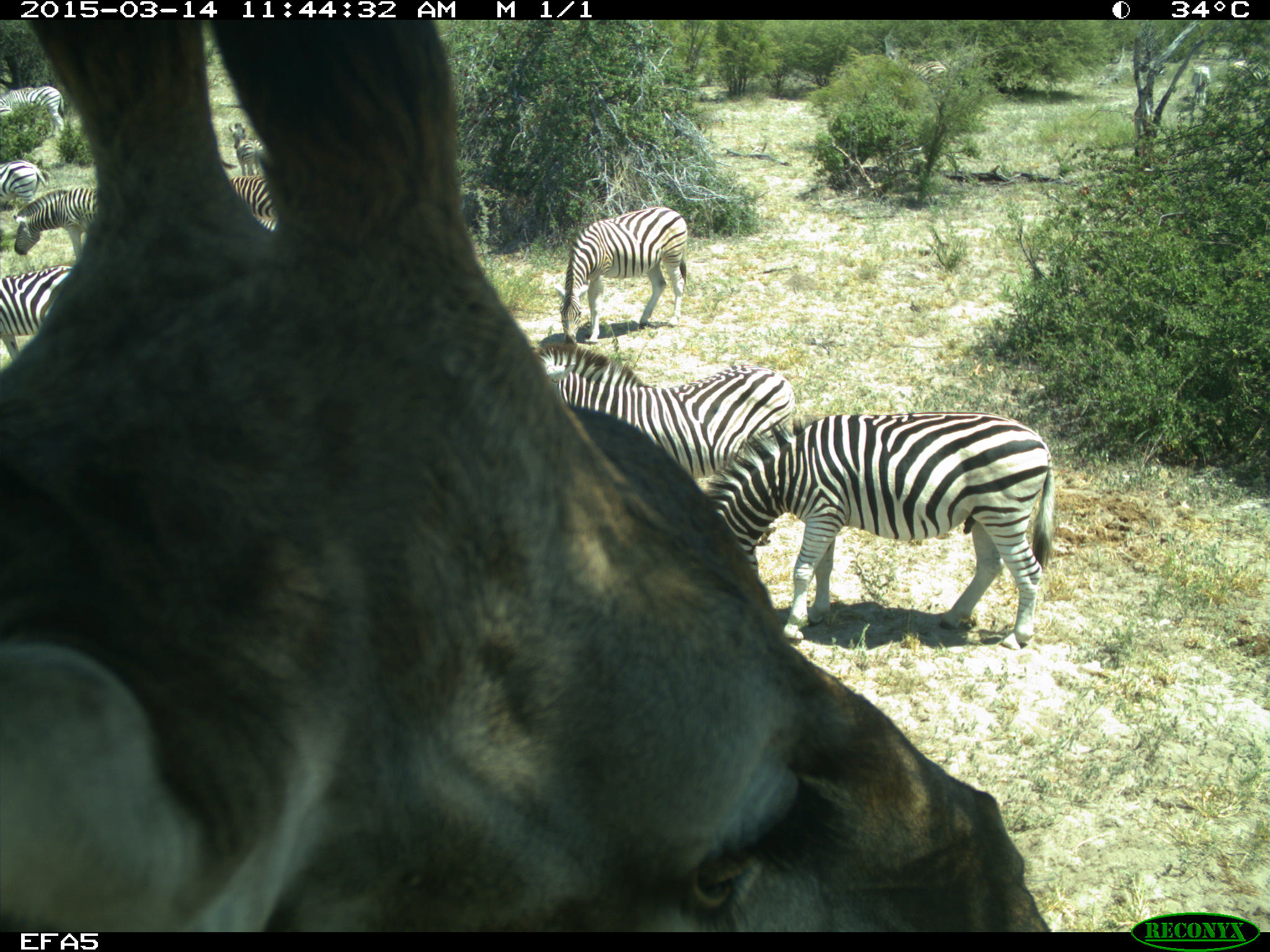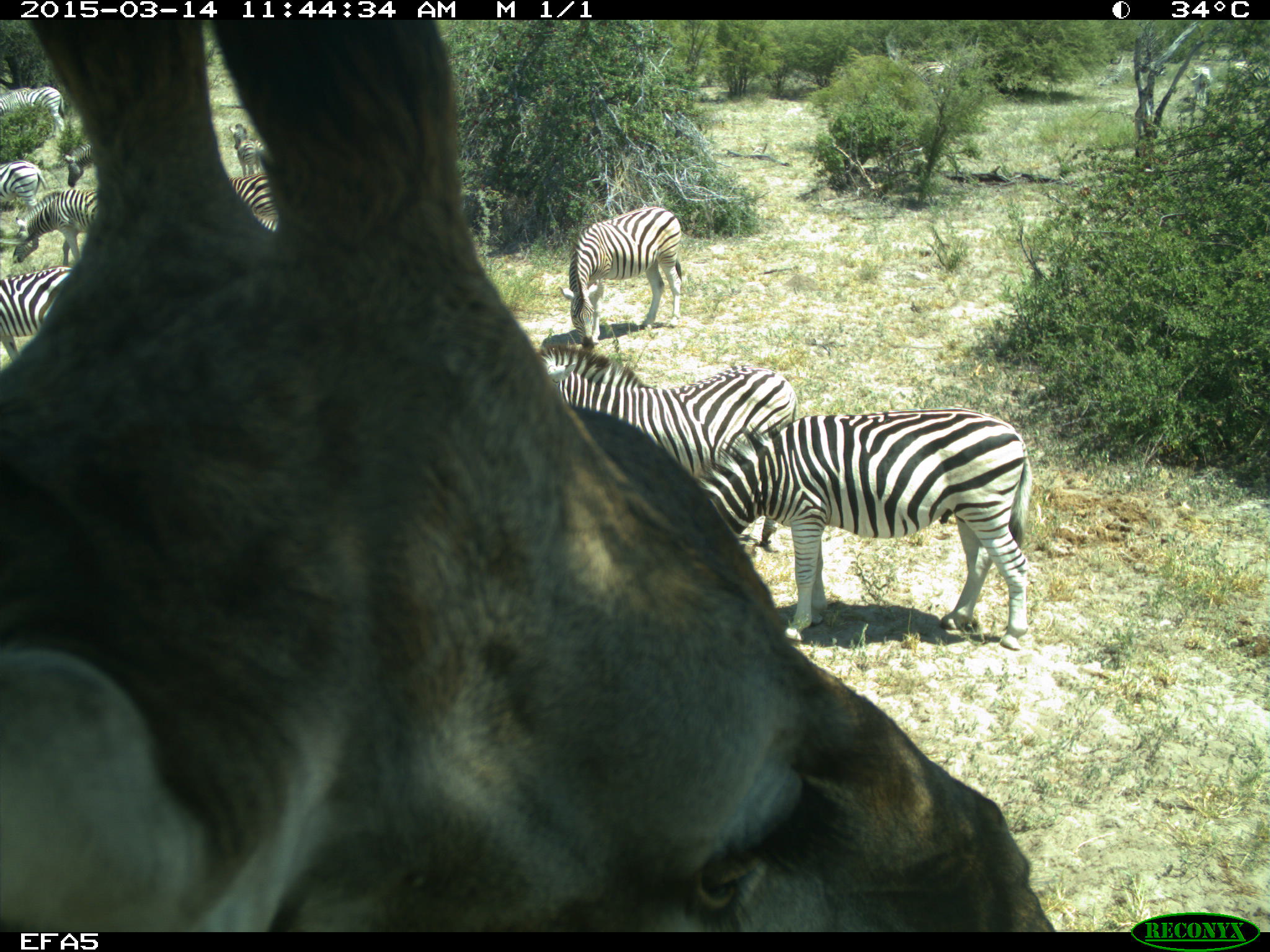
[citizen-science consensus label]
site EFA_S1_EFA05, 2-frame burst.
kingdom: Animalia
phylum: Chordata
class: Mammalia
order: Artiodactyla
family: Bovidae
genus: Tragelaphus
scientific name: Tragelaphus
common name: kudu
Kudu (Tragelaphus), count 1. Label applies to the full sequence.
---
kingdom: Animalia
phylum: Chordata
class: Mammalia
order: Perissodactyla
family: Equidae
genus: Equus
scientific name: Equus quagga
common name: plains zebra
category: zebraplains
Zebraplains (plains zebra) (Equus quagga), count 11-50. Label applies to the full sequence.